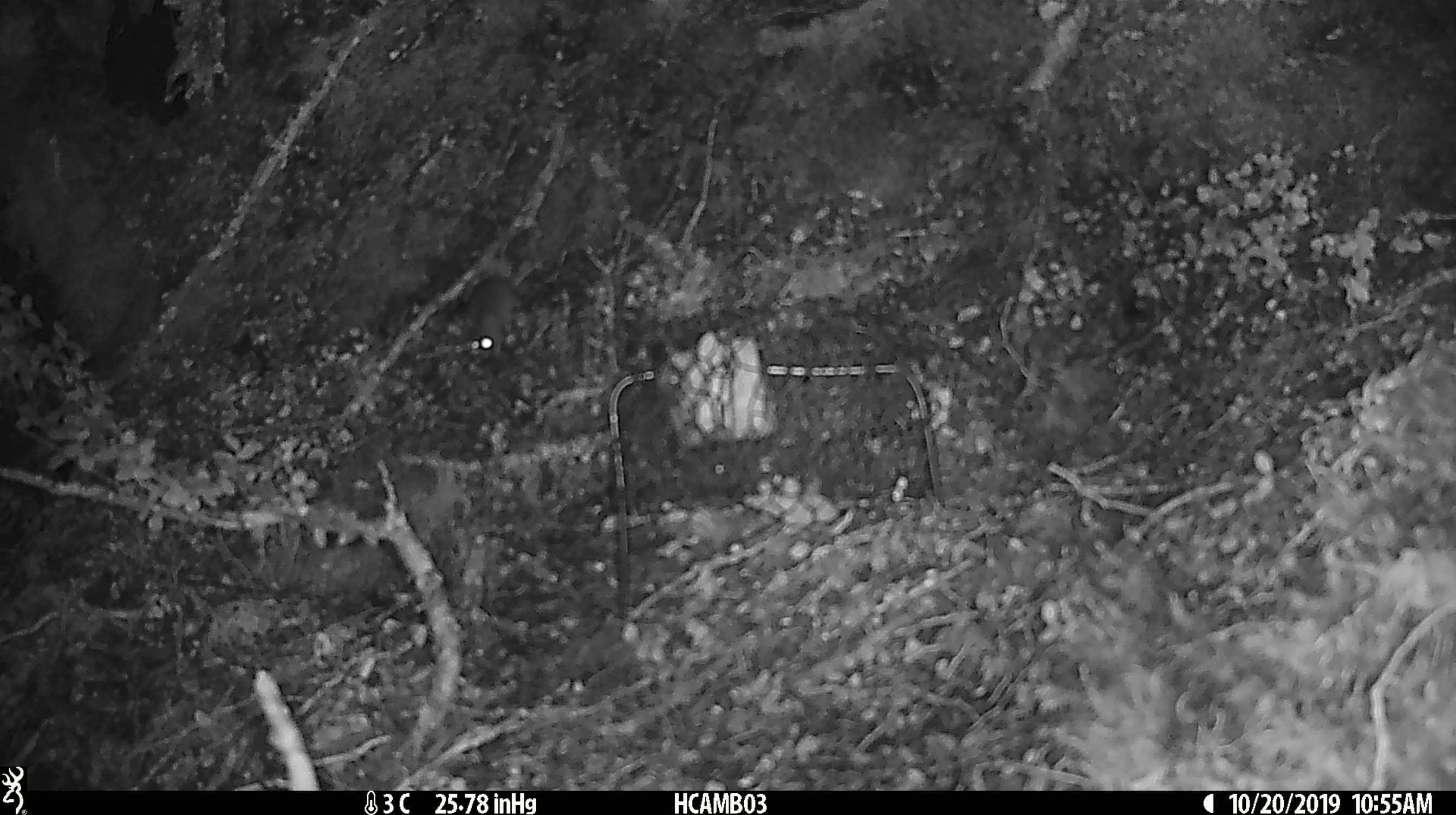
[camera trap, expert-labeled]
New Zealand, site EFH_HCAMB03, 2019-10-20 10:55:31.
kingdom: Animalia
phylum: Chordata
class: Mammalia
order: Rodentia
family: Muridae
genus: Mus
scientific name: Mus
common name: mouse